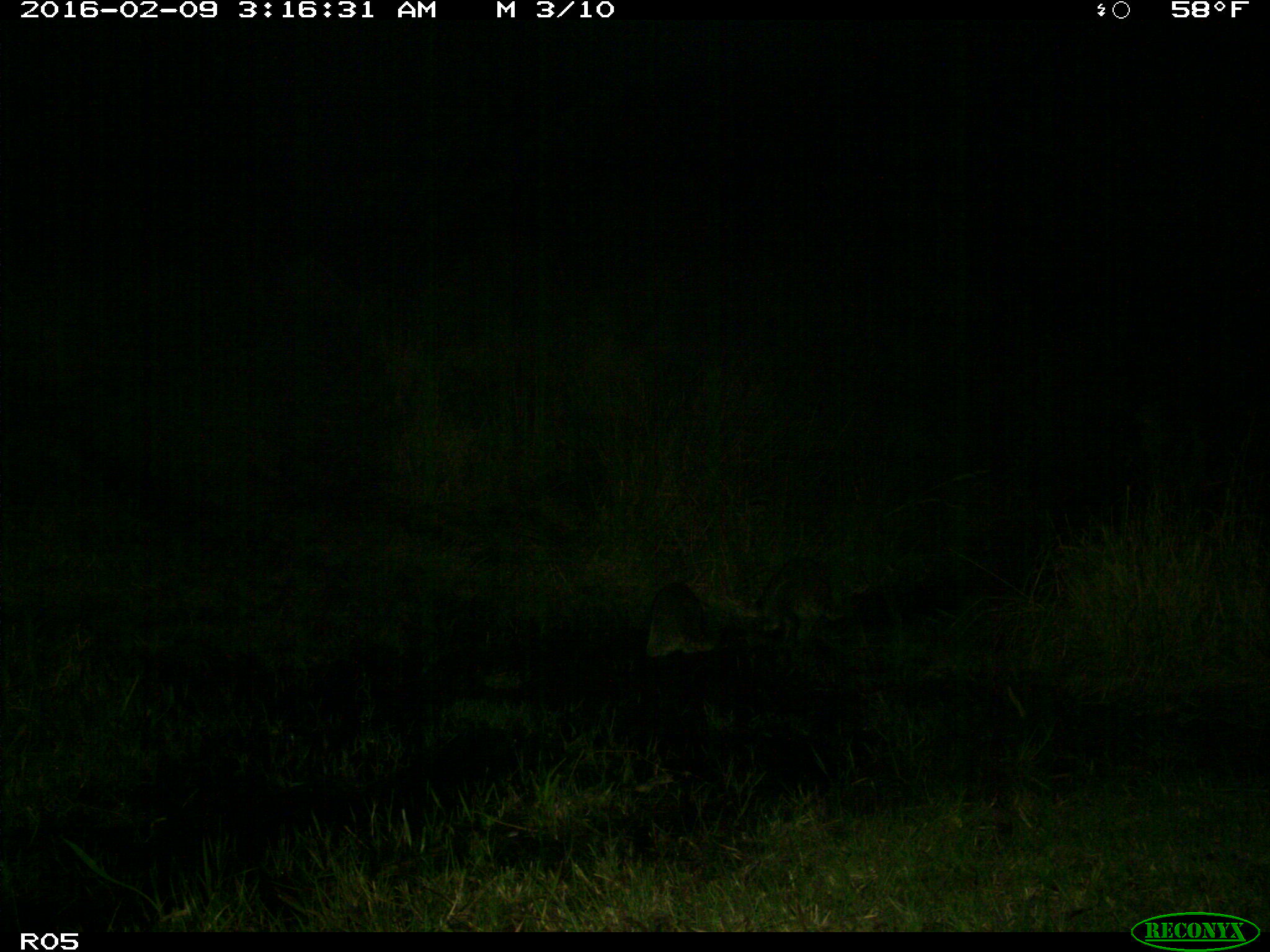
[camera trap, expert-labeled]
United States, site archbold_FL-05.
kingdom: Animalia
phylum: Chordata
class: Mammalia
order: Carnivora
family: Procyonidae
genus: Procyon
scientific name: Procyon lotor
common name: common raccoon